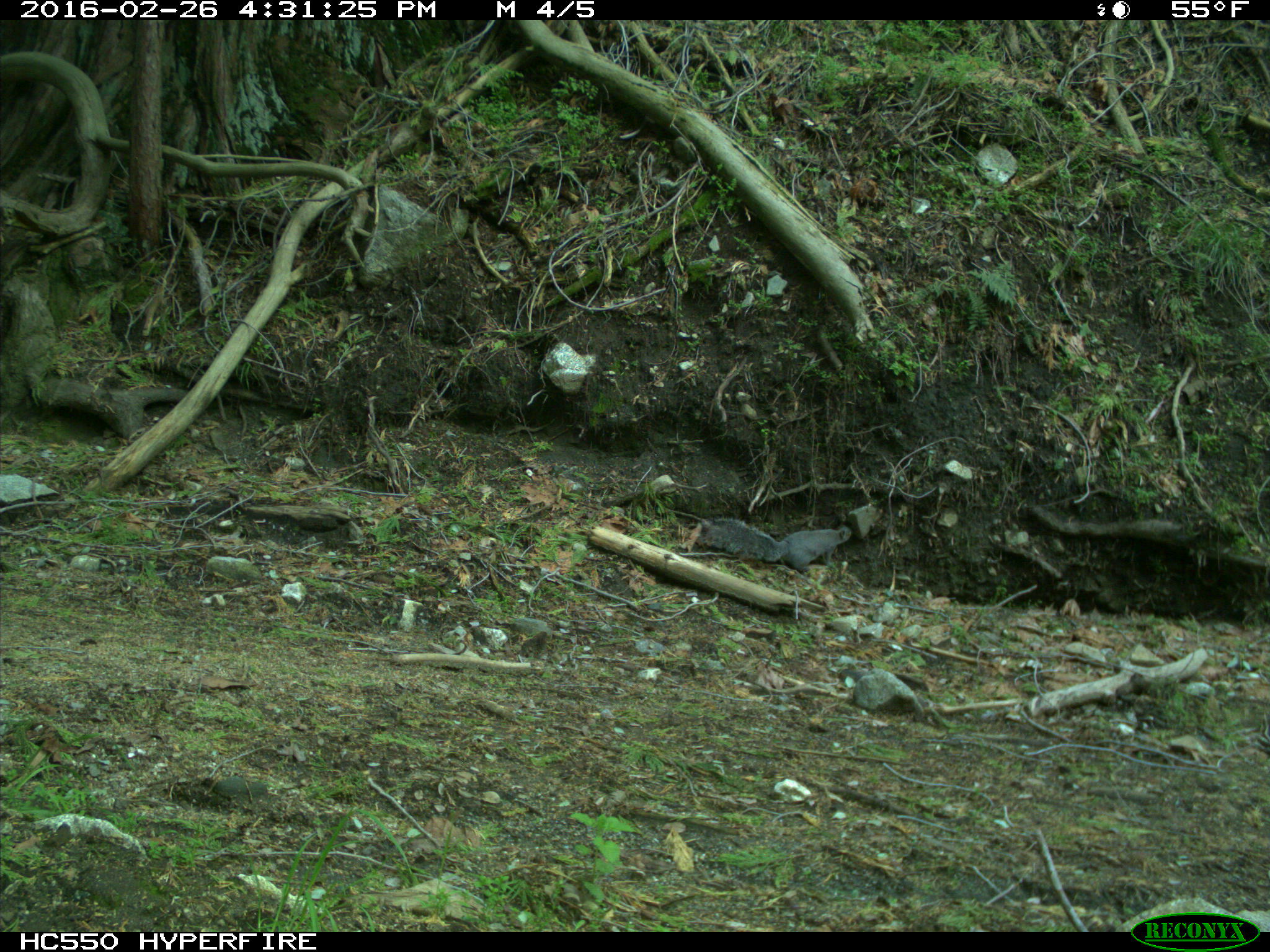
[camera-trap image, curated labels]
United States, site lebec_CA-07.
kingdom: Animalia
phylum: Chordata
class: Mammalia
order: Rodentia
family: Sciuridae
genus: Sciurus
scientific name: Sciurus carolinensis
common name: eastern gray squirrel